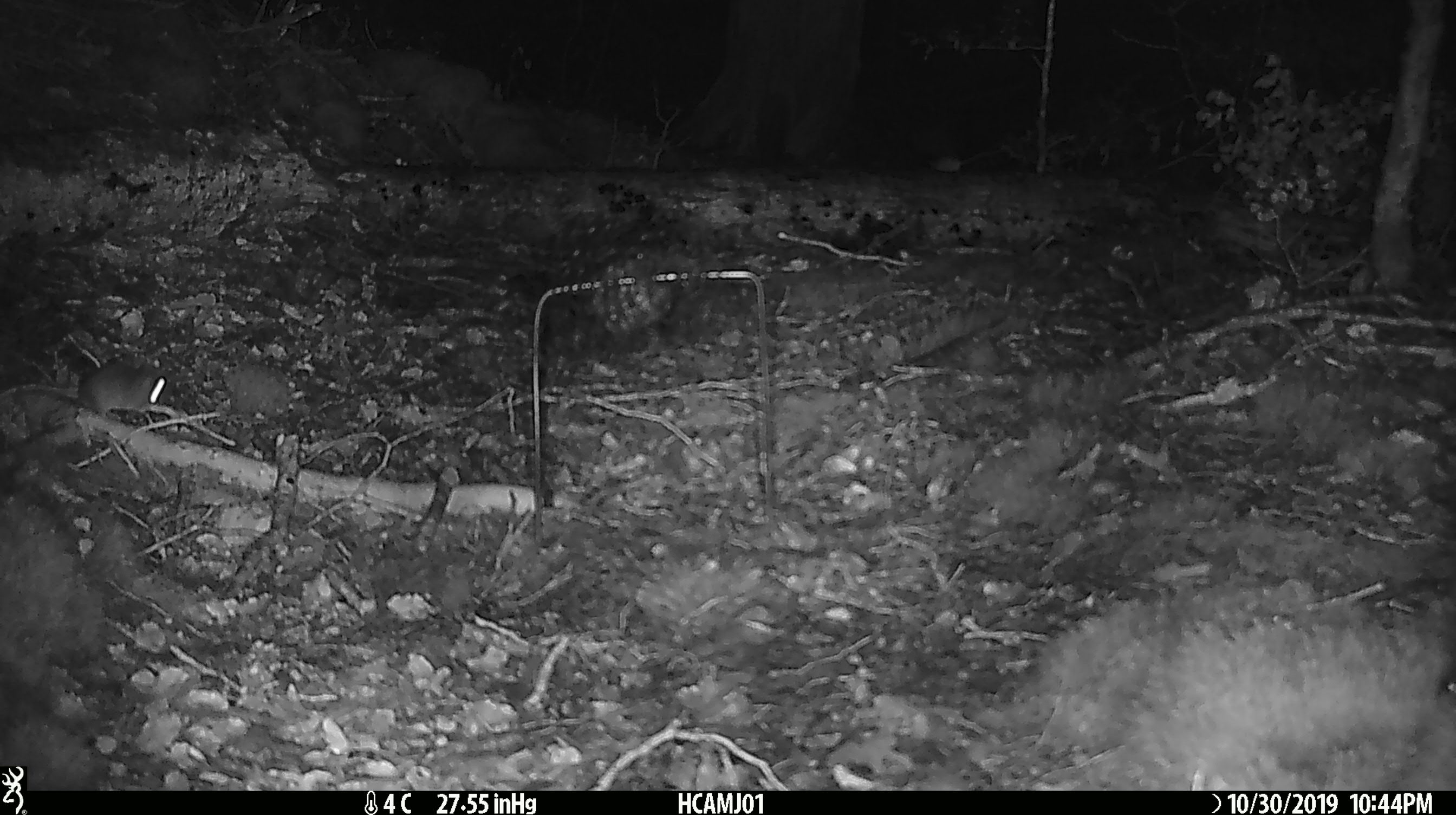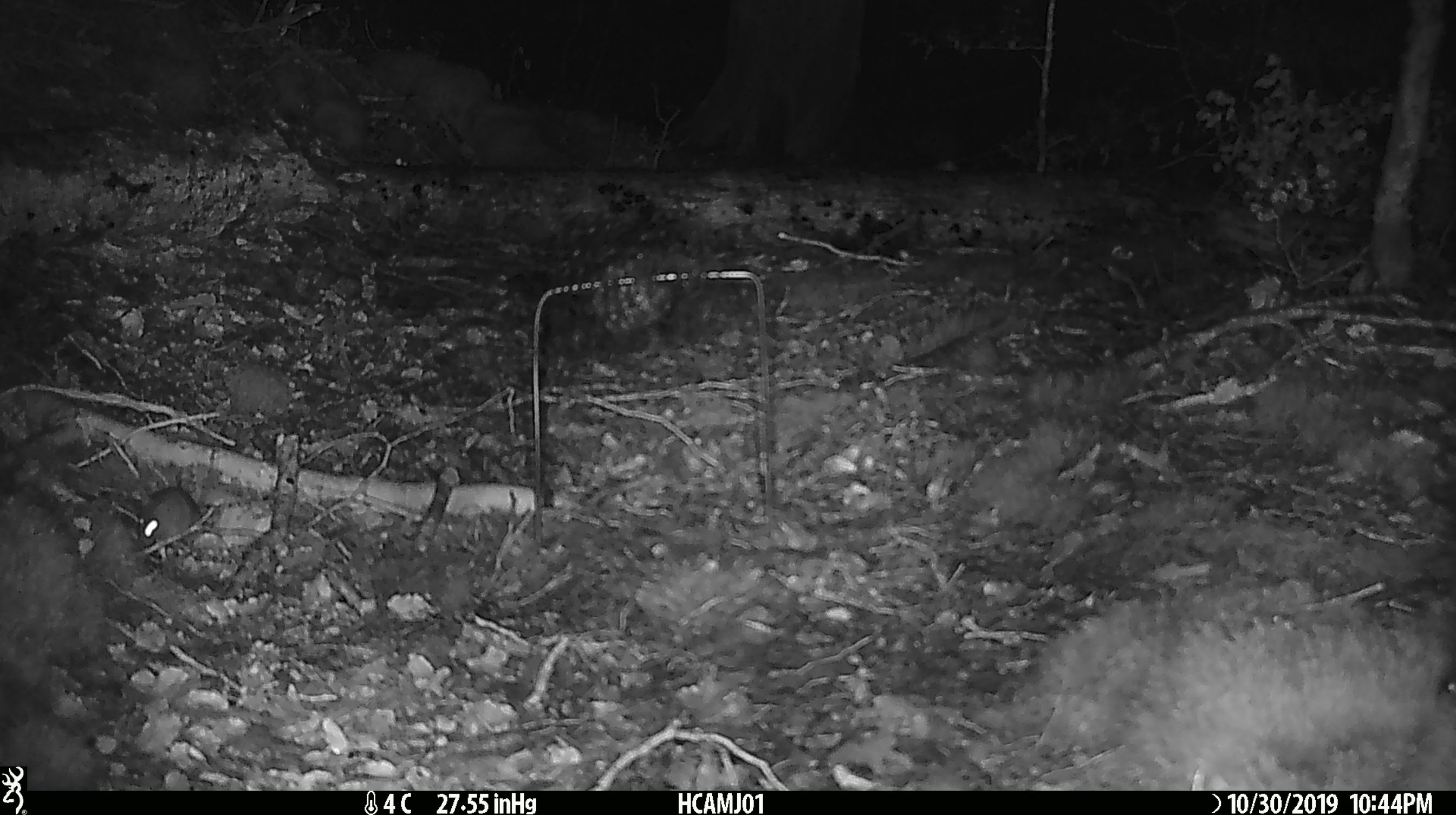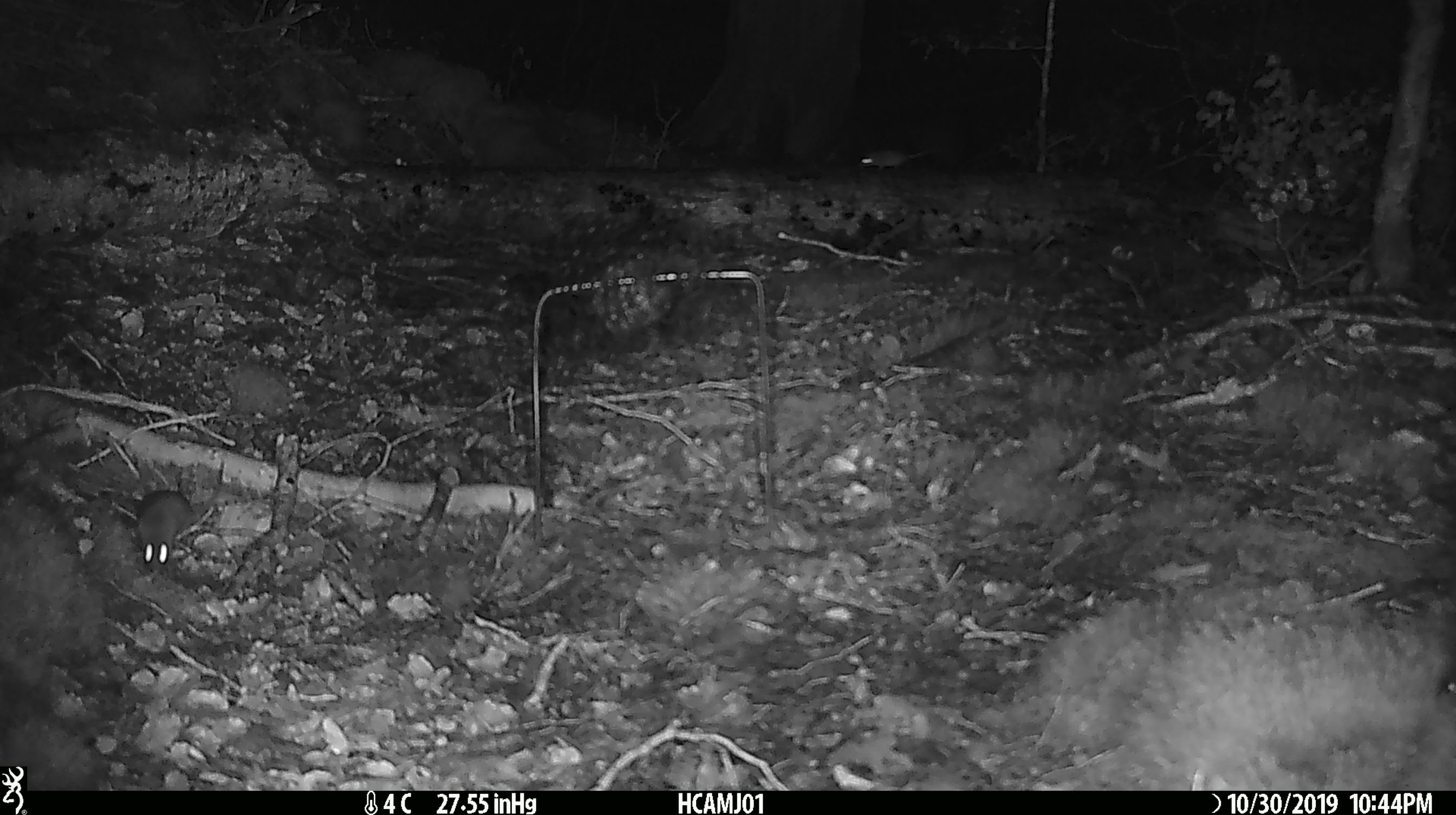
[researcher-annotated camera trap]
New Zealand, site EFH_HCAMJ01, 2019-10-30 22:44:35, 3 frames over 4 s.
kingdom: Animalia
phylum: Chordata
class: Mammalia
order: Rodentia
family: Muridae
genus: Mus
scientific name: Mus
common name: mouse